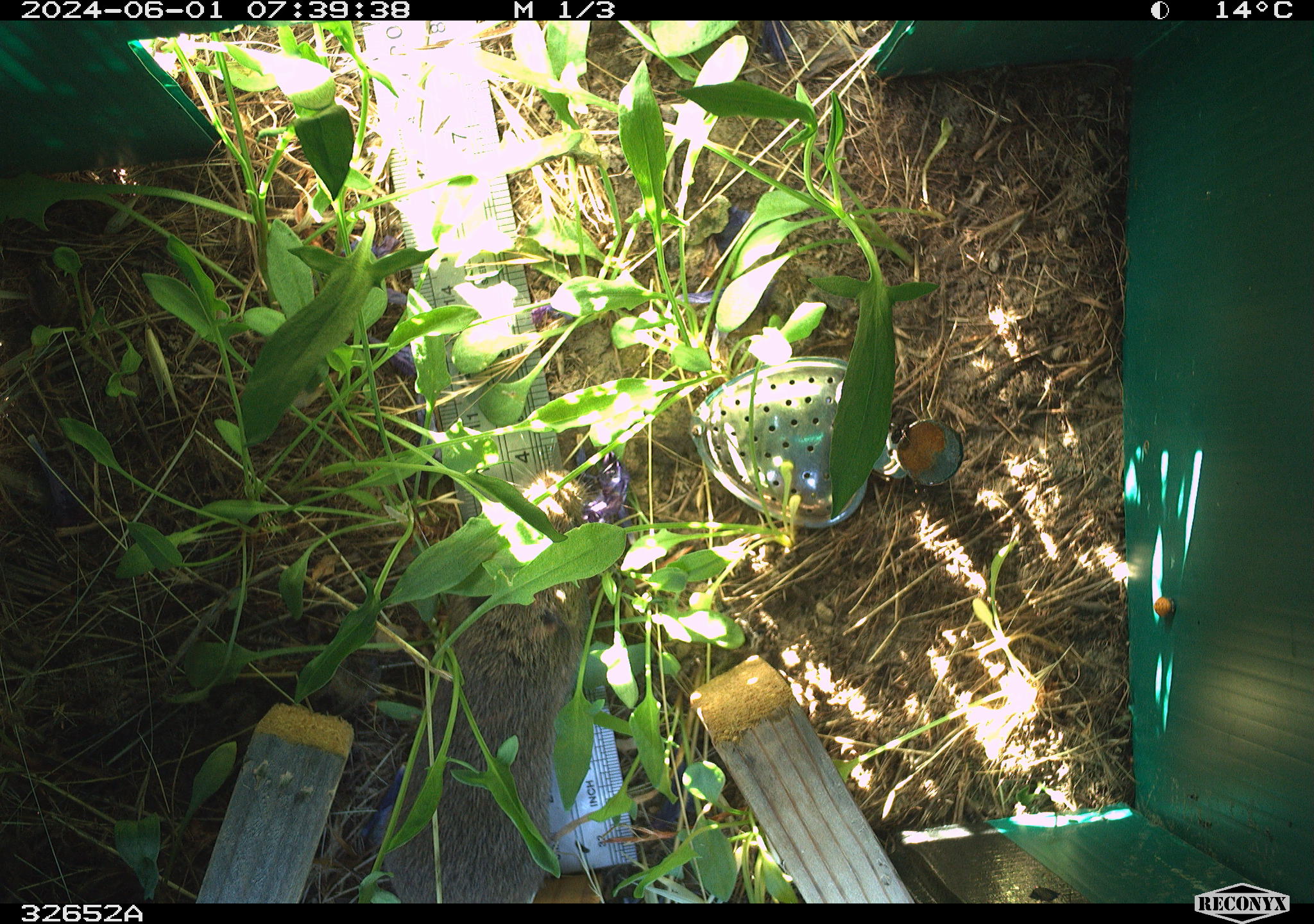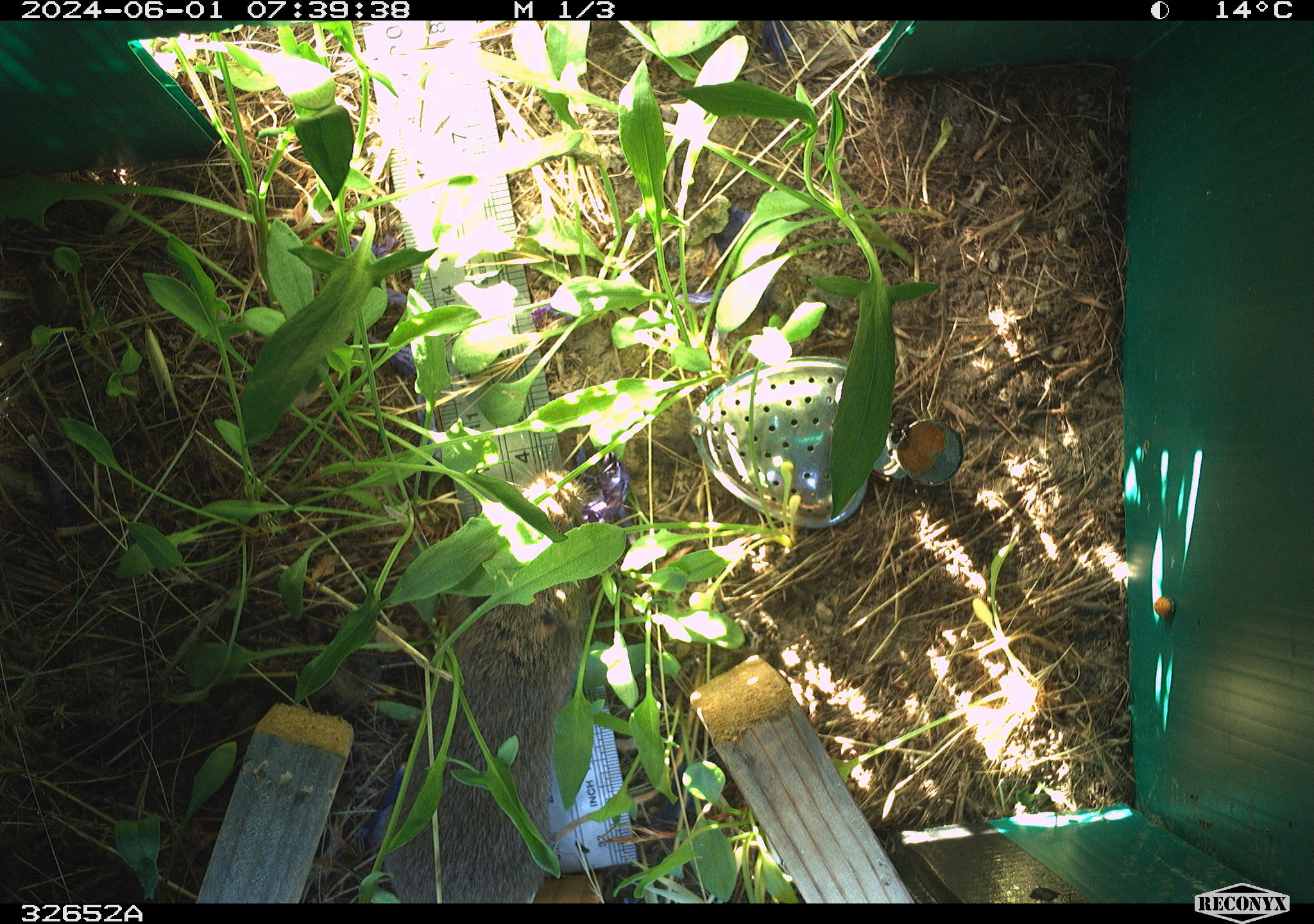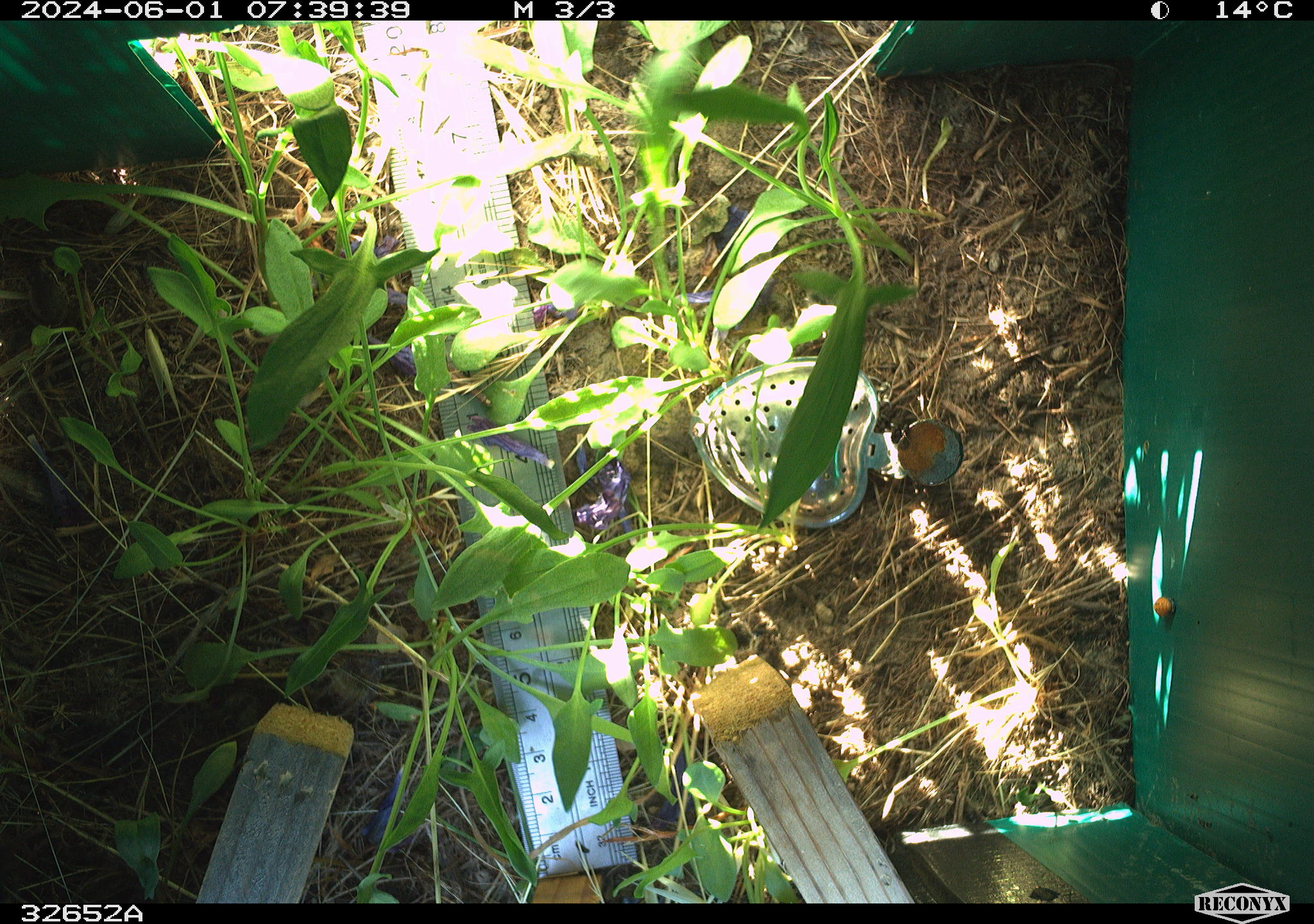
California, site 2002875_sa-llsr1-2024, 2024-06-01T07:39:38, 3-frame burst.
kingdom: Animalia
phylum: Chordata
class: Mammalia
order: Rodentia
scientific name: Rodentia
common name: rodent